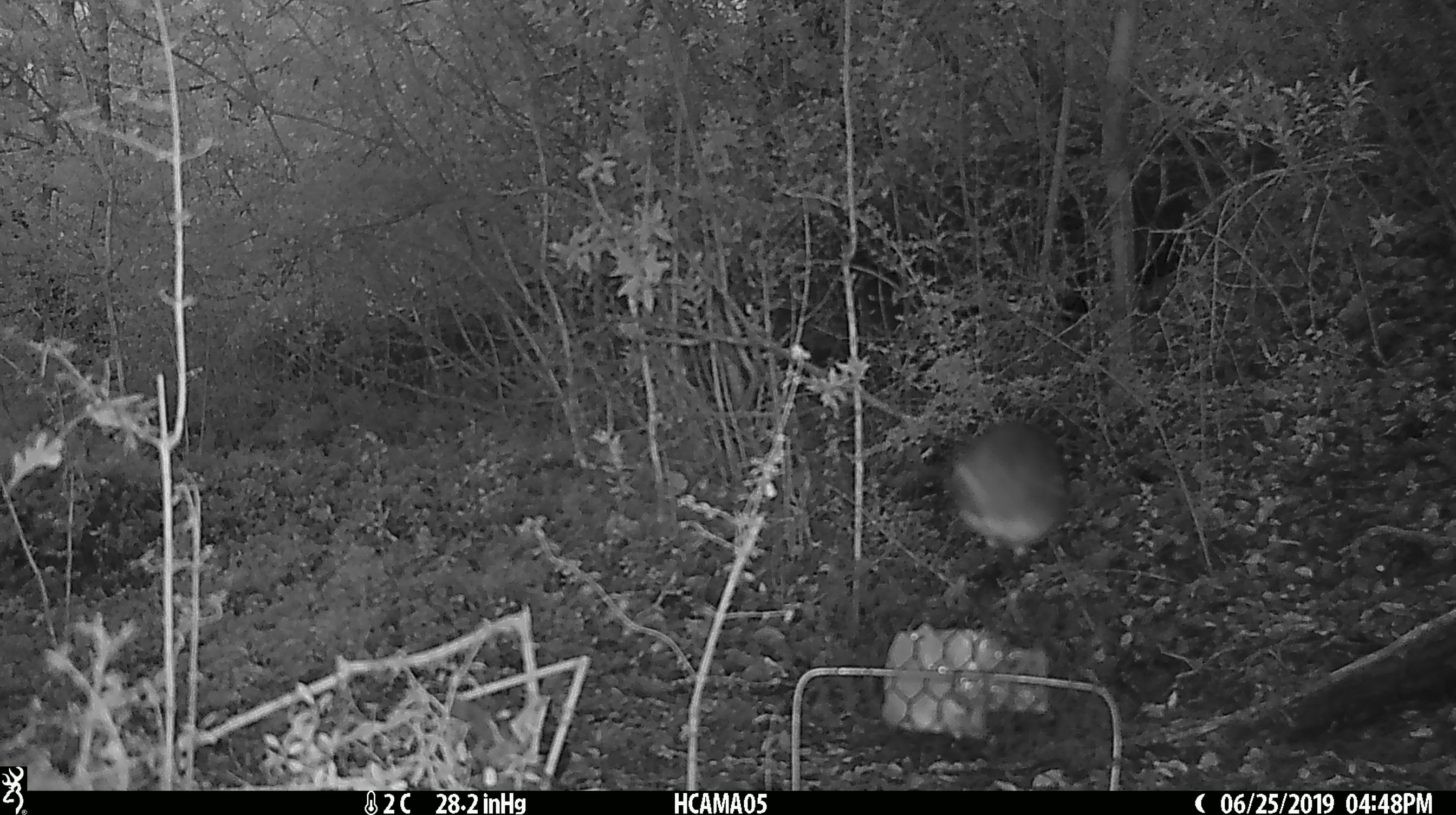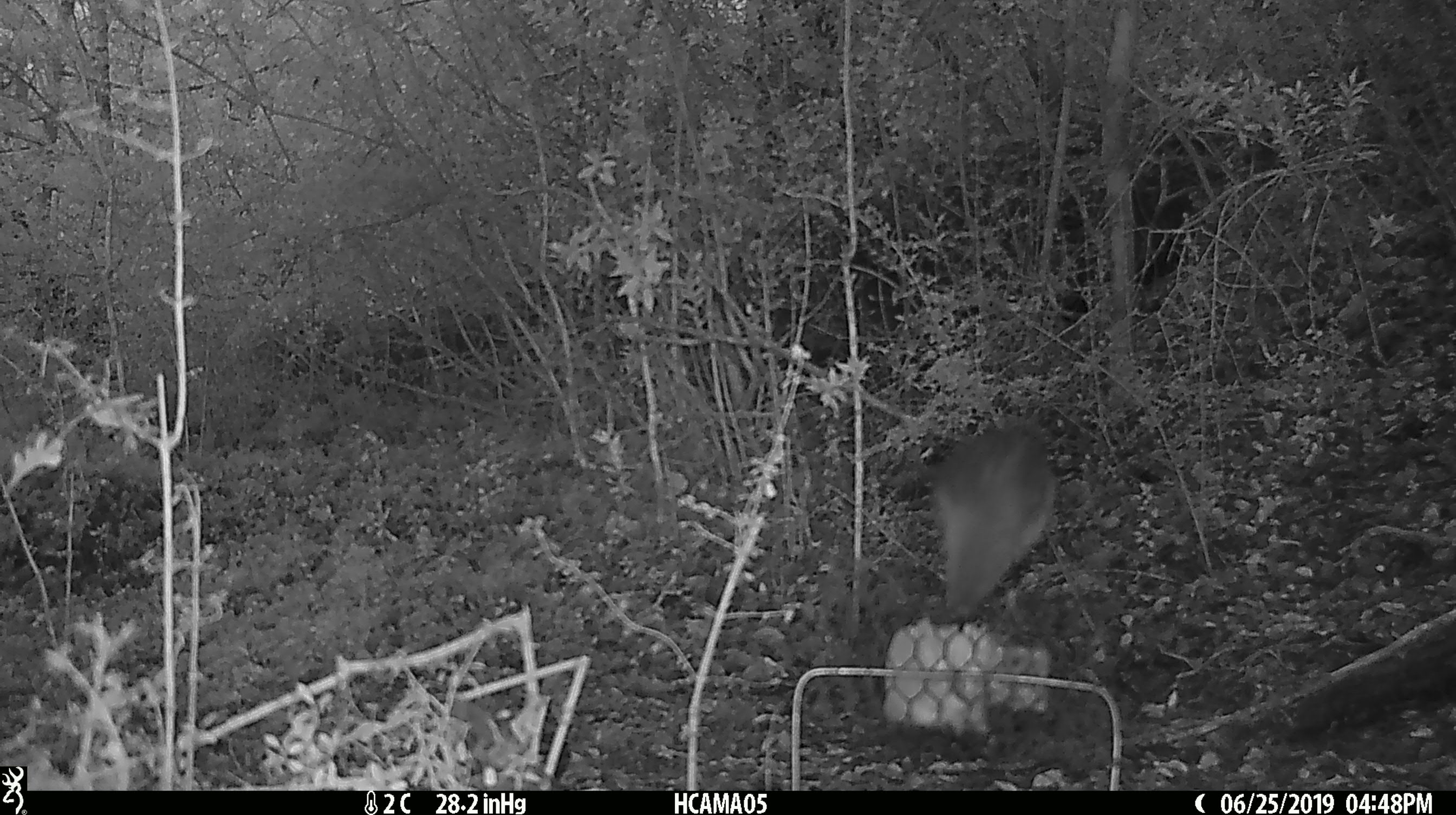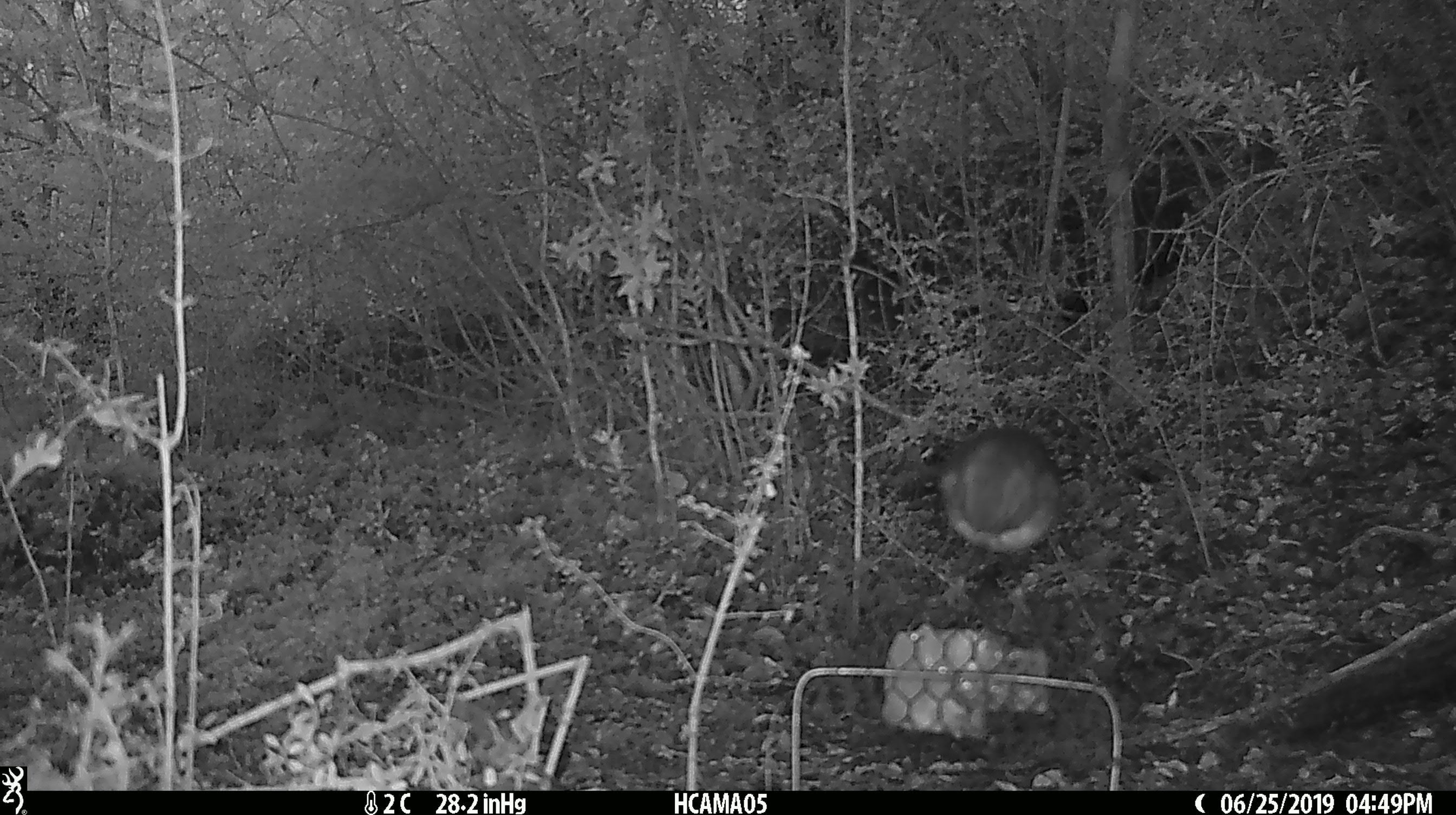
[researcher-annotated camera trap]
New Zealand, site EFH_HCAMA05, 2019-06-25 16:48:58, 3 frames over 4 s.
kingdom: Animalia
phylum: Chordata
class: Aves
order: Passeriformes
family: Petroicidae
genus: Petroica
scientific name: Petroica australis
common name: new zealand robin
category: robin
Robin (new zealand robin) (Petroica australis).